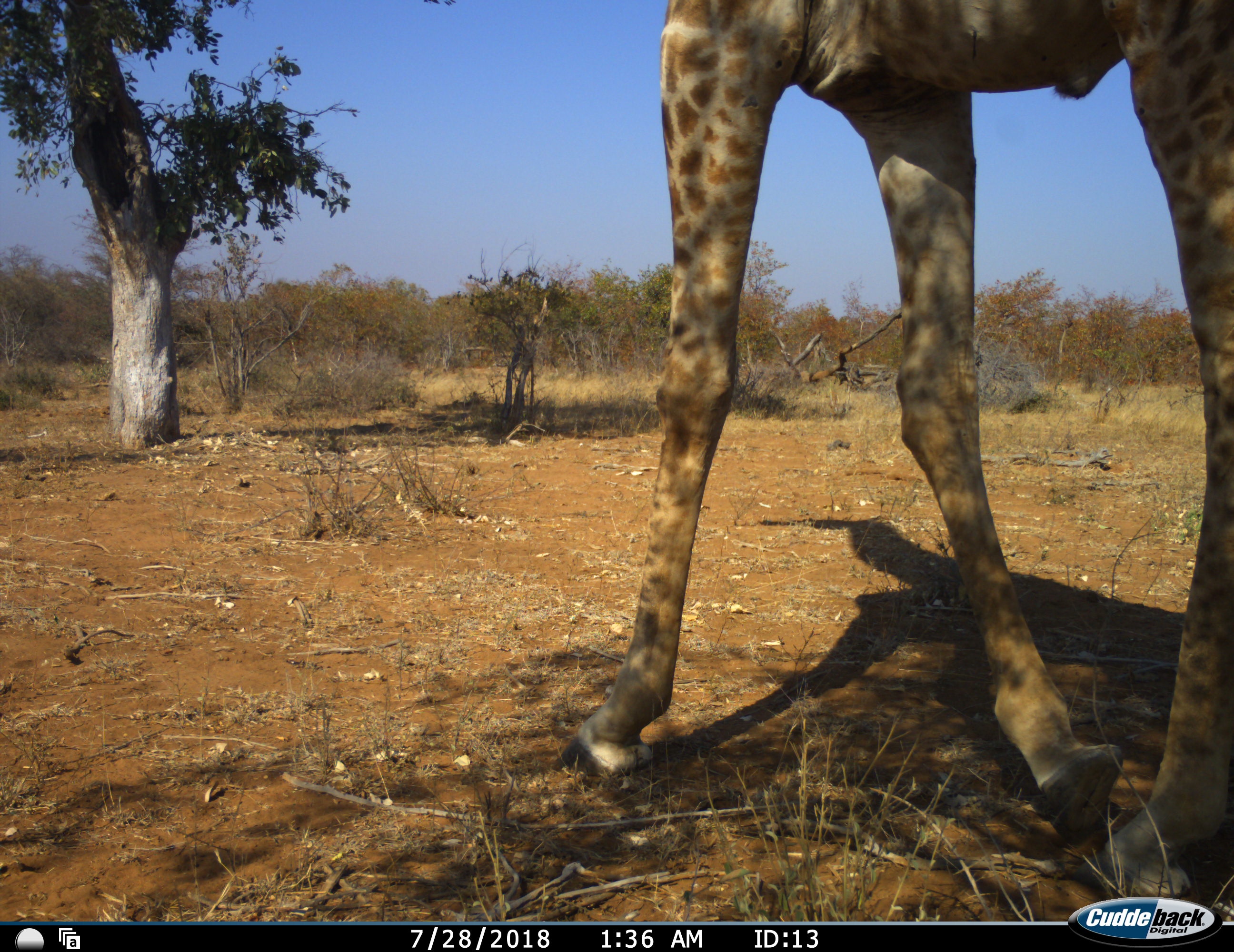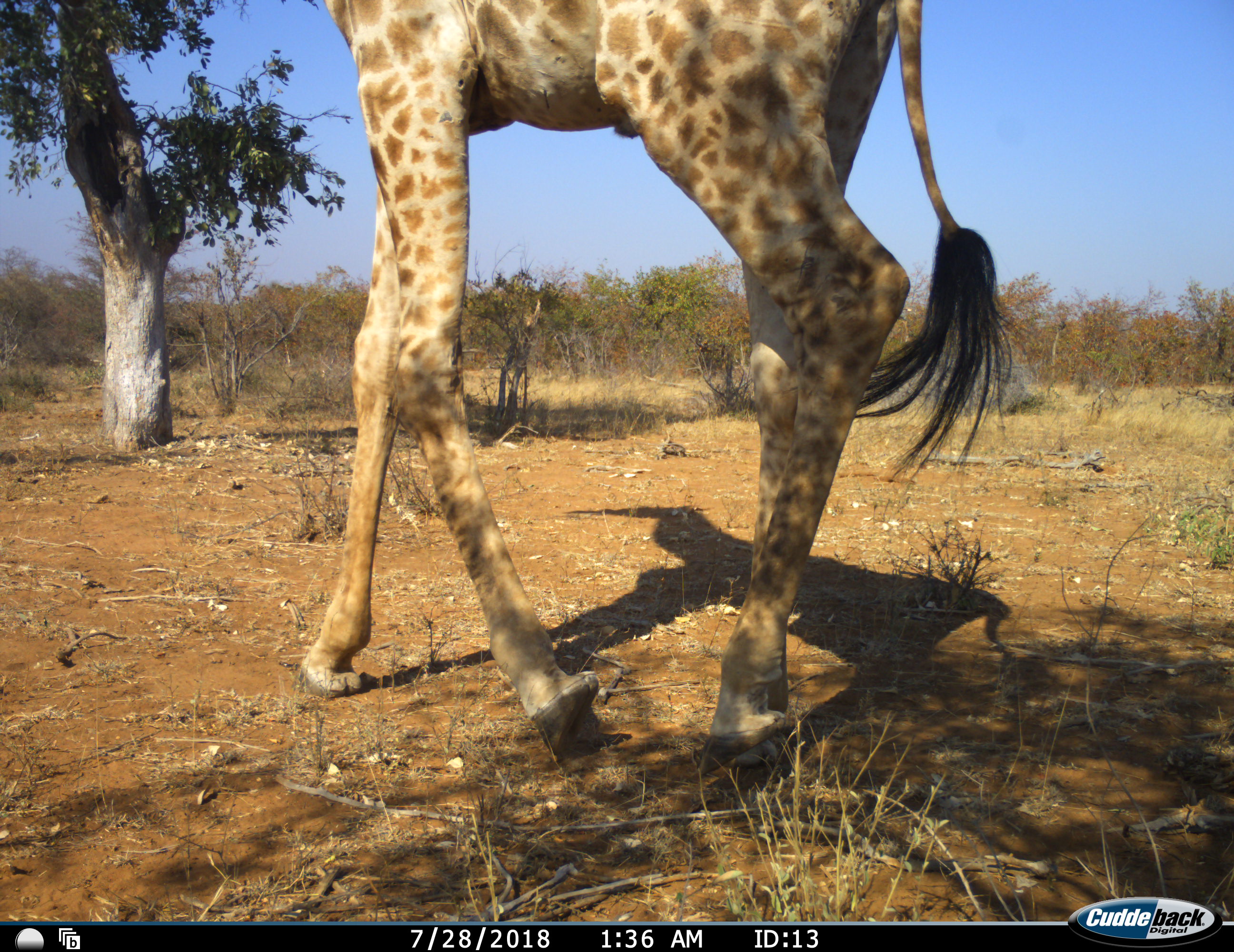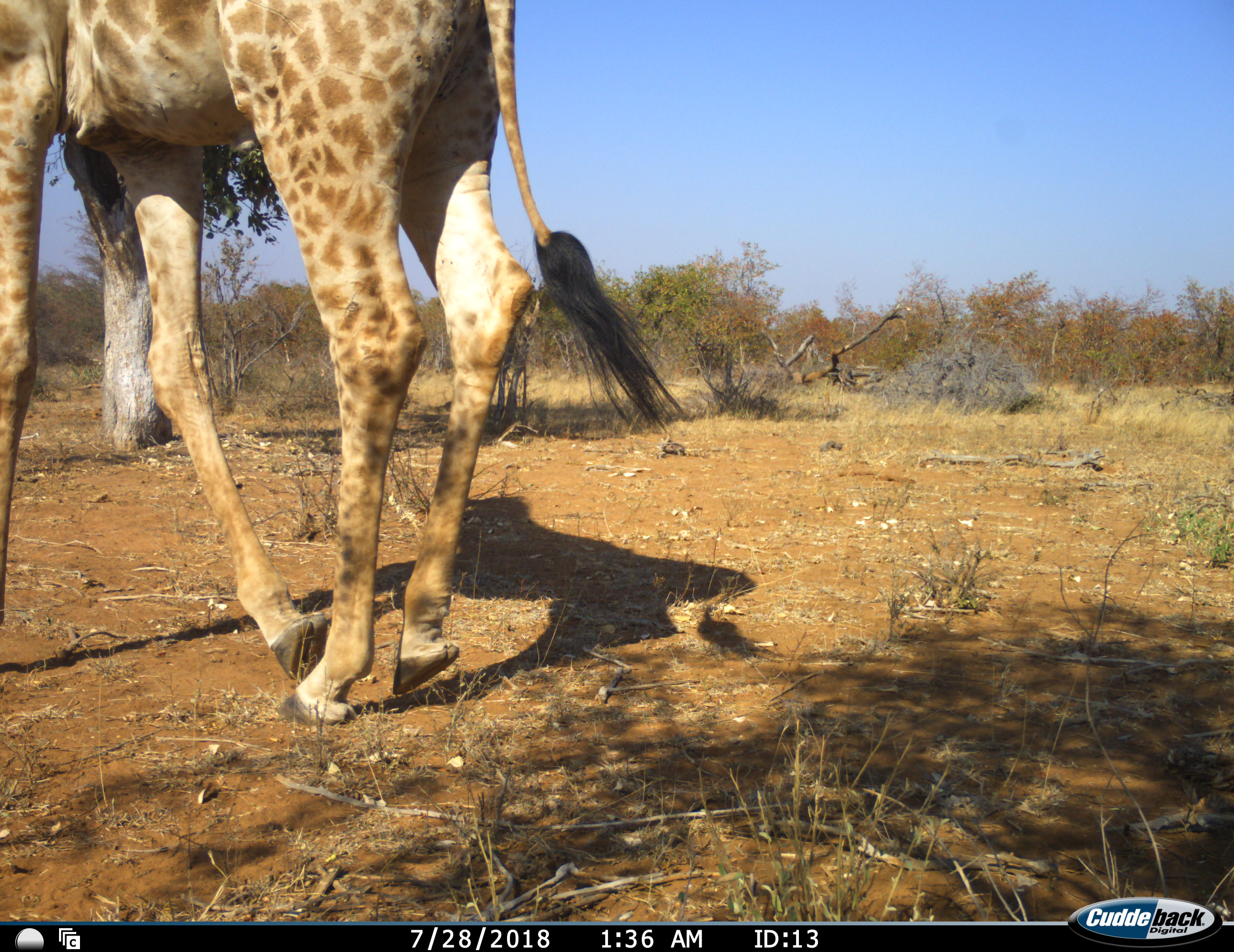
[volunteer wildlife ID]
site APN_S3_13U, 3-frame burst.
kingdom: Animalia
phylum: Chordata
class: Mammalia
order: Artiodactyla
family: Giraffidae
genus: Giraffa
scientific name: Giraffa camelopardalis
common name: giraffe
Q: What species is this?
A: Giraffe (Giraffa camelopardalis).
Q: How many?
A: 1.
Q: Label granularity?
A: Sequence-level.